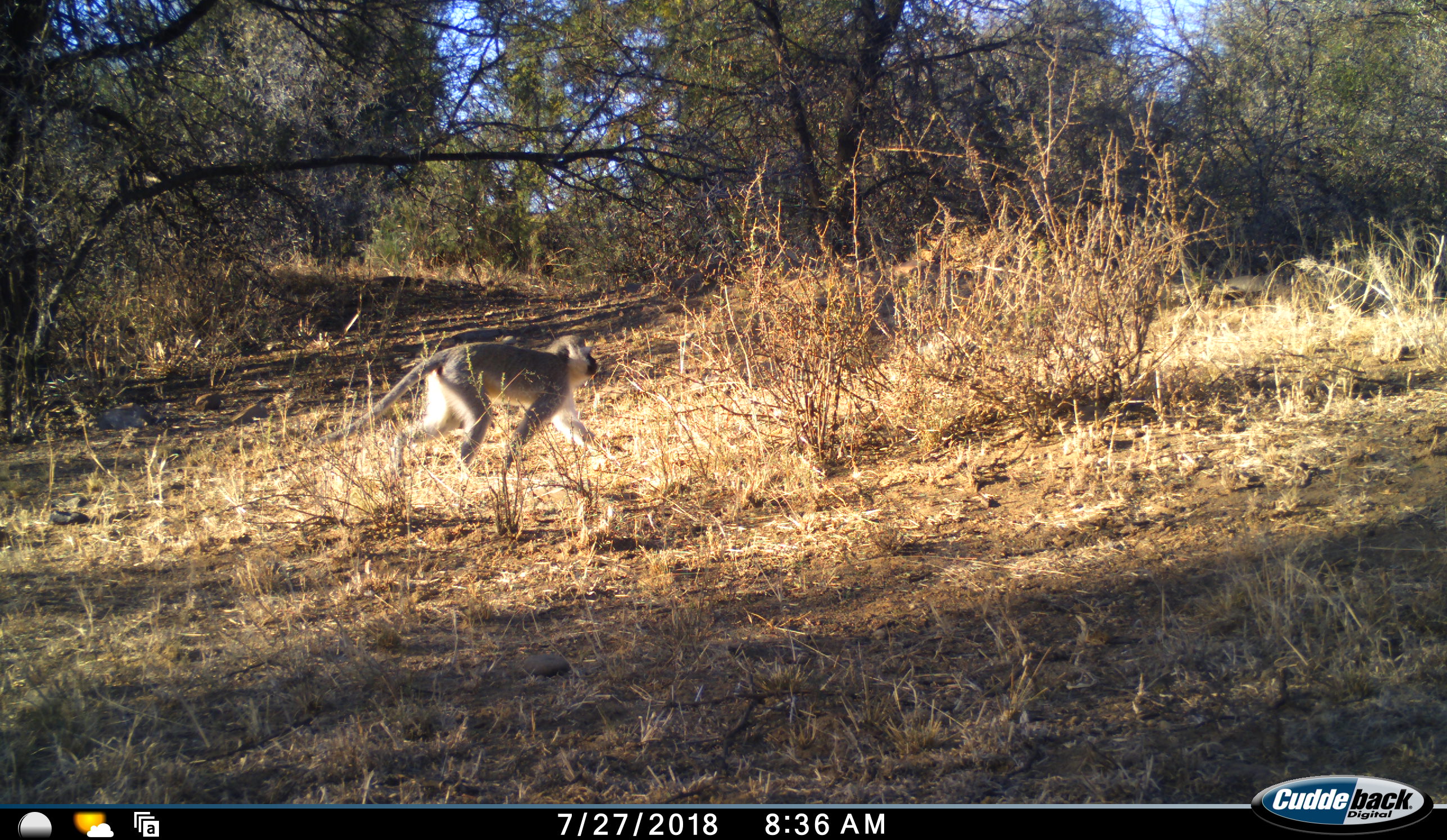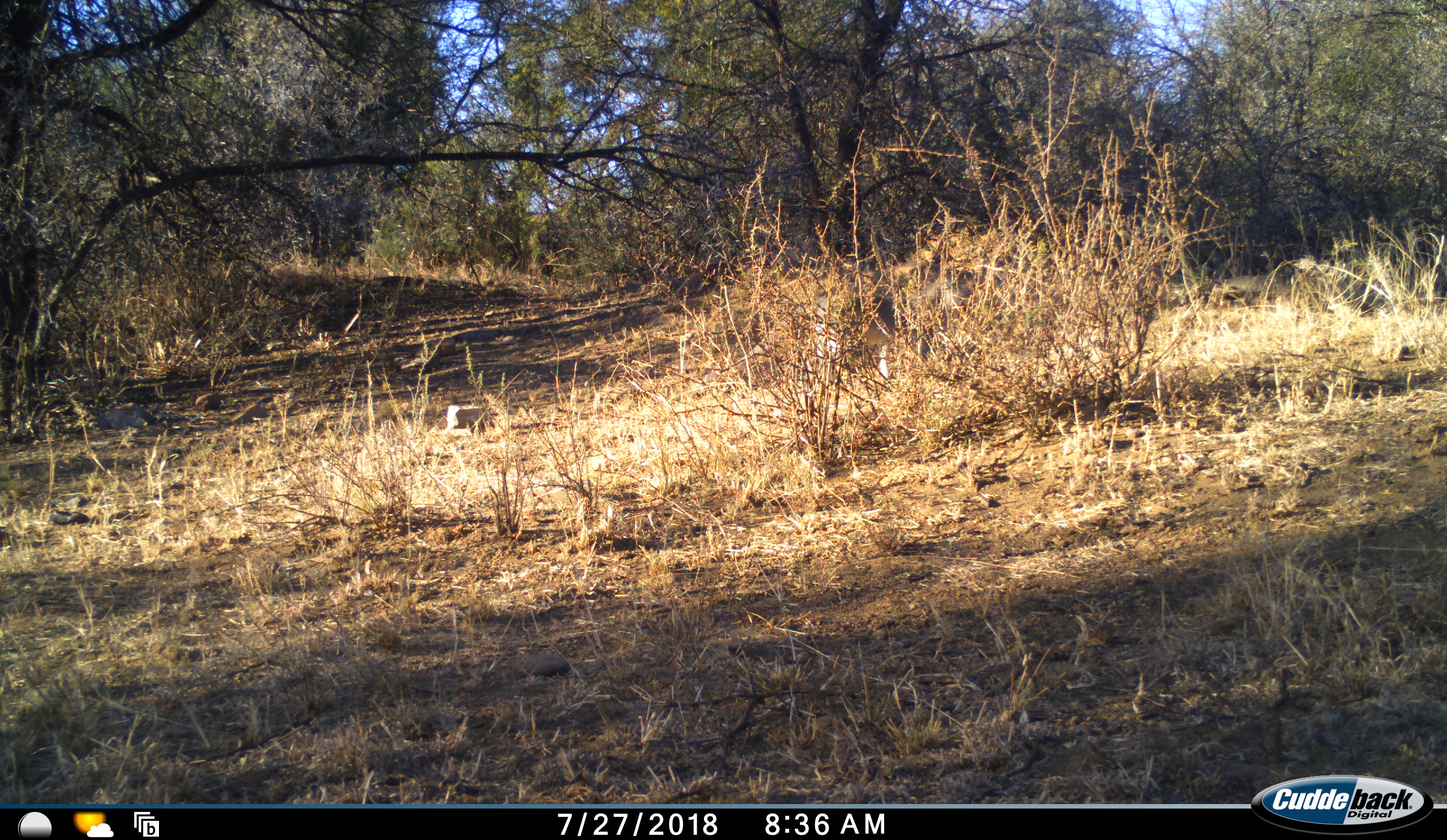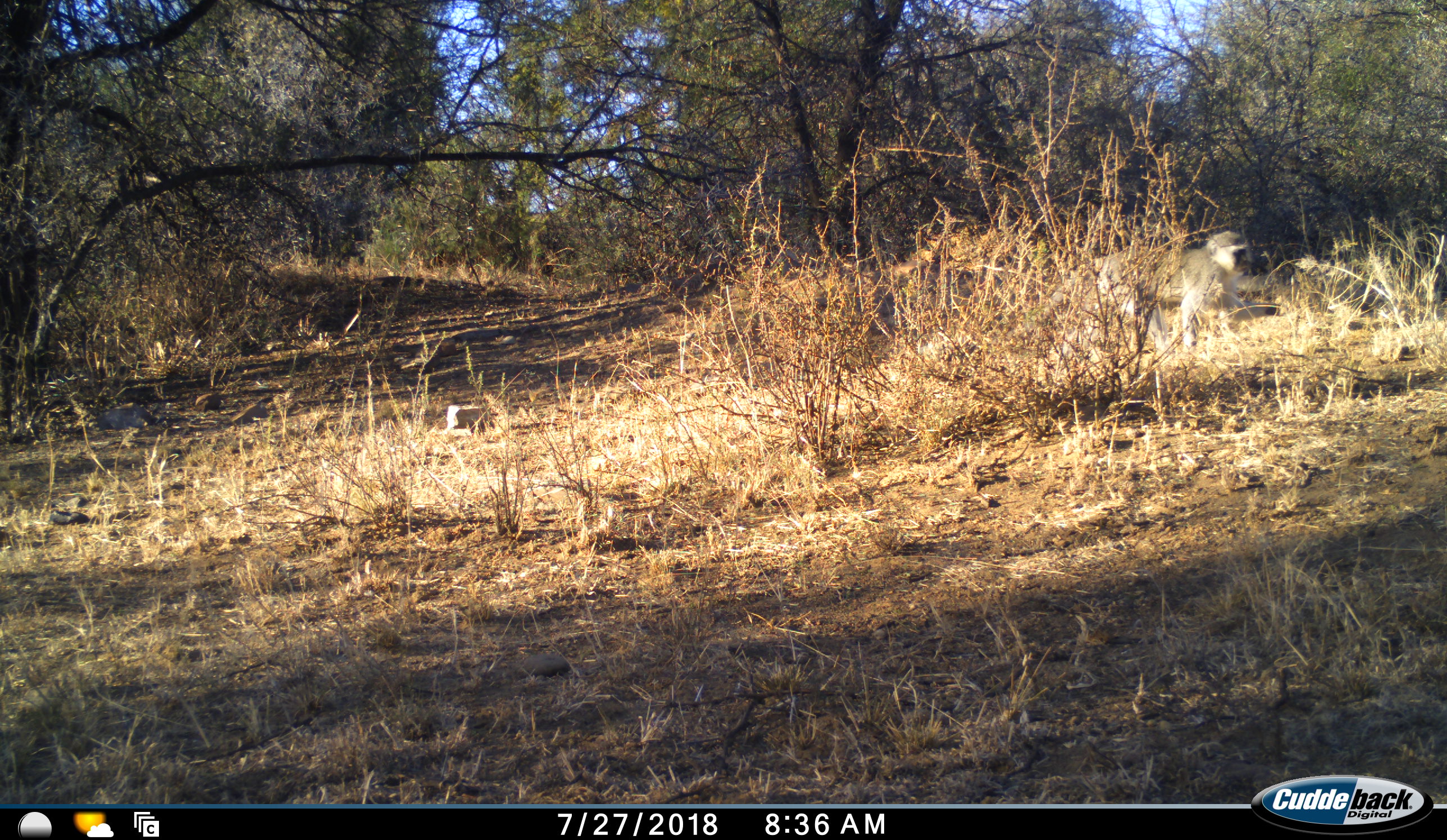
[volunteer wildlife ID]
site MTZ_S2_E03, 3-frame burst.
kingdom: Animalia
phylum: Chordata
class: Mammalia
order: Primates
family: Cercopithecidae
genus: Chlorocebus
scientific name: Chlorocebus pygerythrus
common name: vervet monkey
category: monkeyvervet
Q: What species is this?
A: Monkeyvervet (vervet monkey) (Chlorocebus pygerythrus).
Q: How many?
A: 1.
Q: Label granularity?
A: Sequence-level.